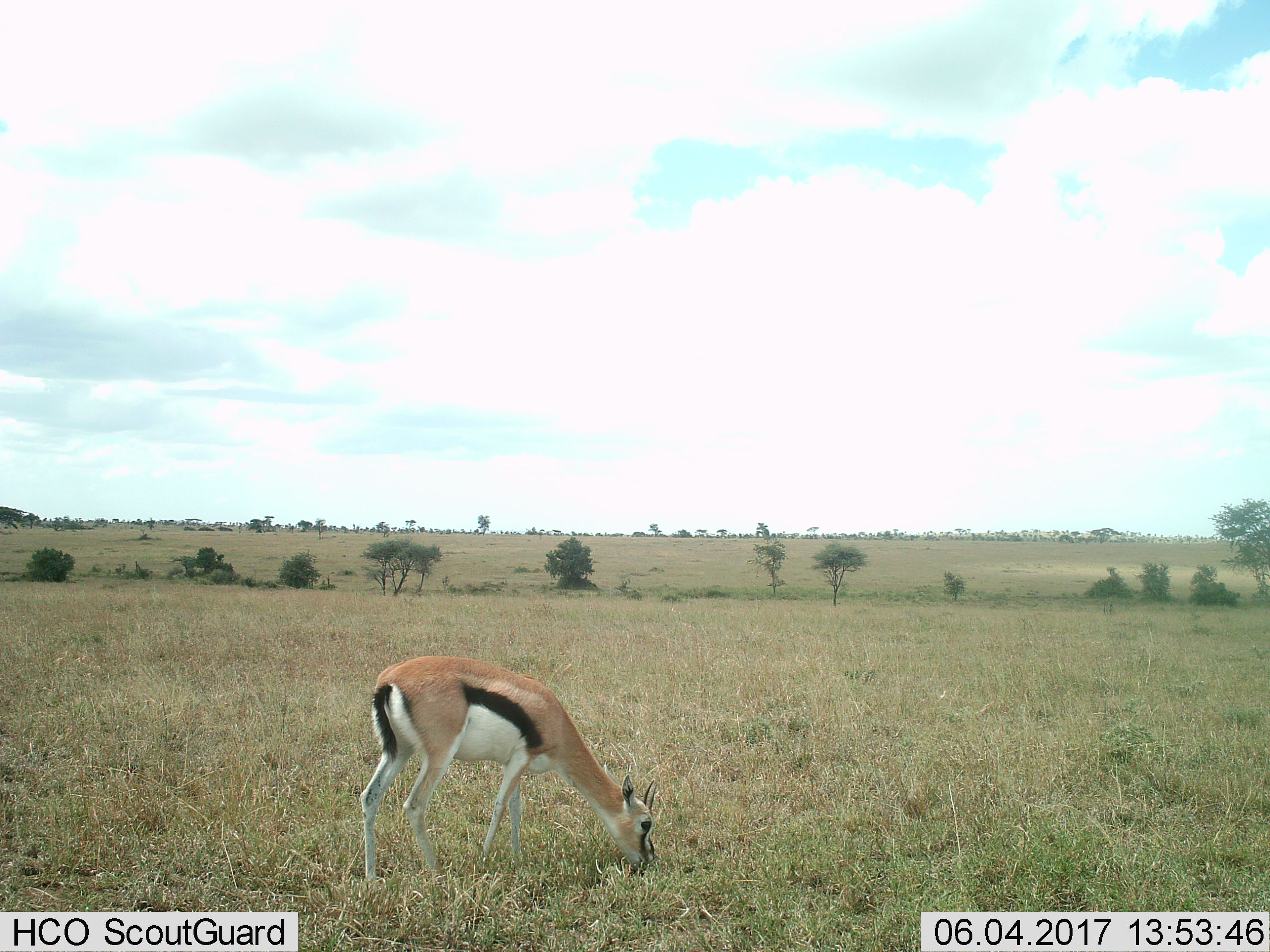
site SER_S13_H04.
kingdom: Animalia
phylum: Chordata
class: Mammalia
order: Artiodactyla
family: Bovidae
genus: Eudorcas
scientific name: Eudorcas thomsonii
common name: thomson's gazelle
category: gazellethomsons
Gazellethomsons (thomson's gazelle) (Eudorcas thomsonii), count 1. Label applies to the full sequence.